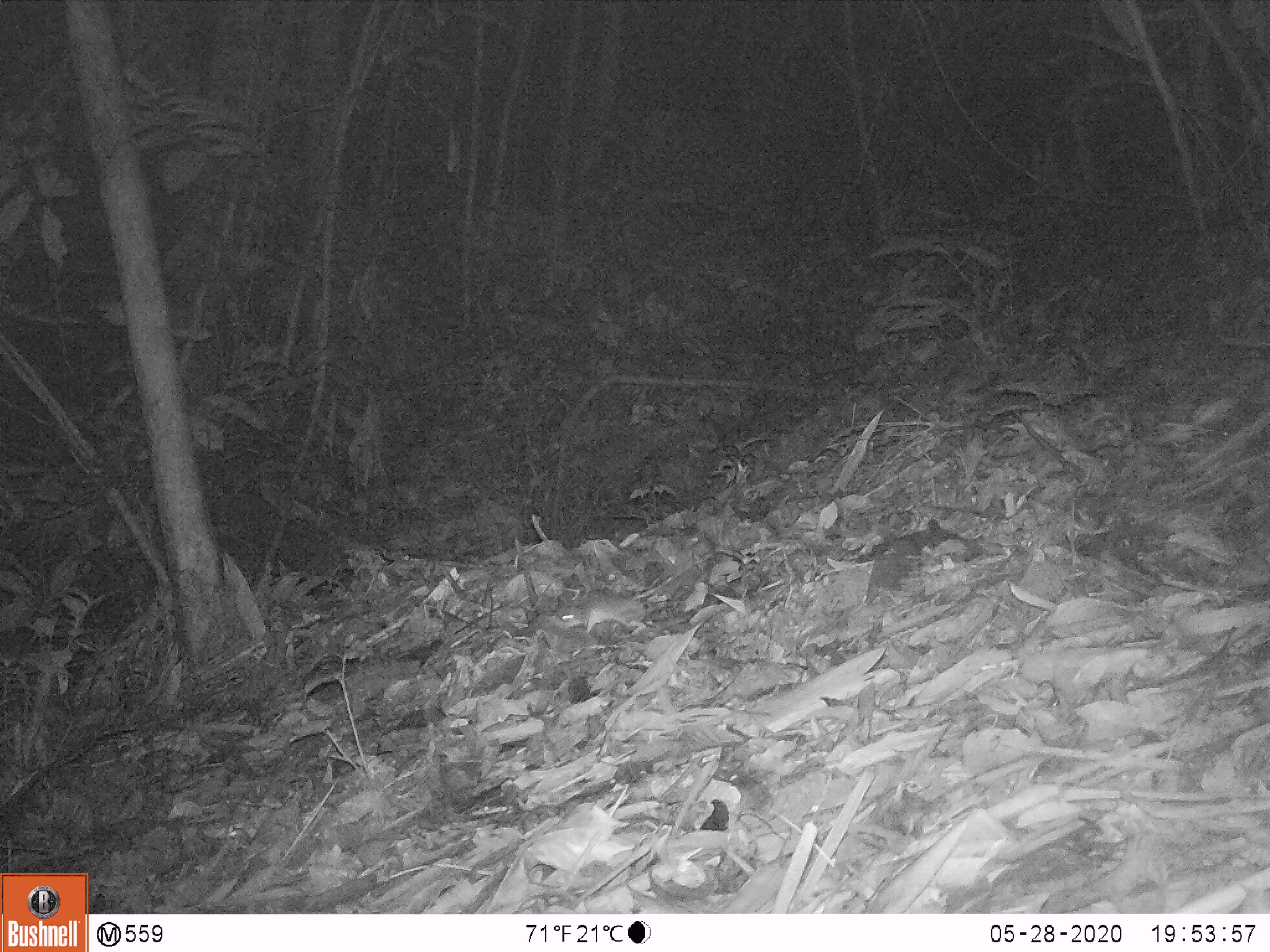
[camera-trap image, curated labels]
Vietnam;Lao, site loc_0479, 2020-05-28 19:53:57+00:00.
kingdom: Animalia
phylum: Chordata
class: Mammalia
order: Rodentia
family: Muridae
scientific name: Muridae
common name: old-world mice and rats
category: unidentified murid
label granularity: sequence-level